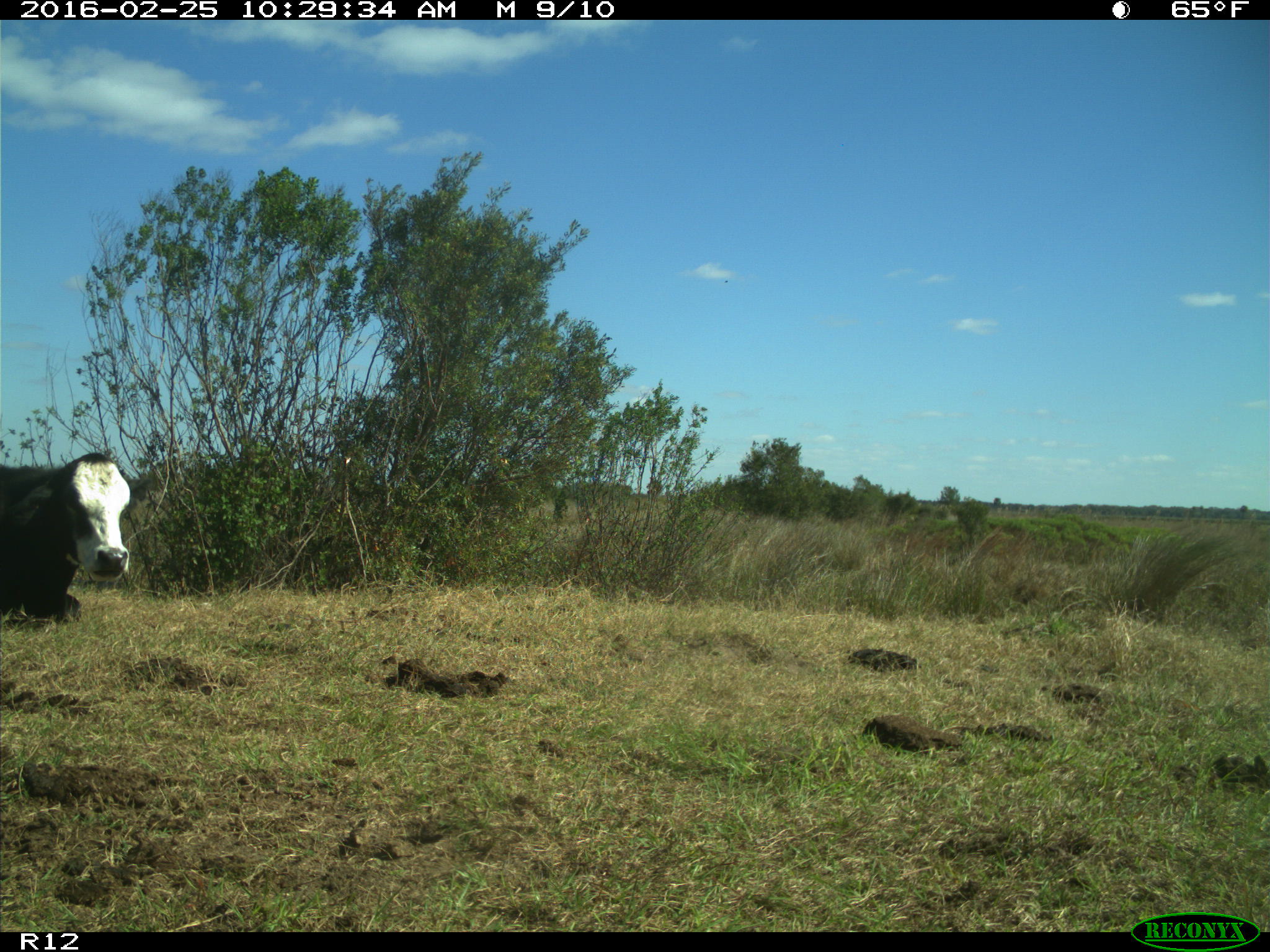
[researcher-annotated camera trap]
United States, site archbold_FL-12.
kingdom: Animalia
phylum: Chordata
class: Mammalia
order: Artiodactyla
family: Bovidae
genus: Bos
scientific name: Bos taurus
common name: domestic cow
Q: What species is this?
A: Bos taurus (domestic cow).